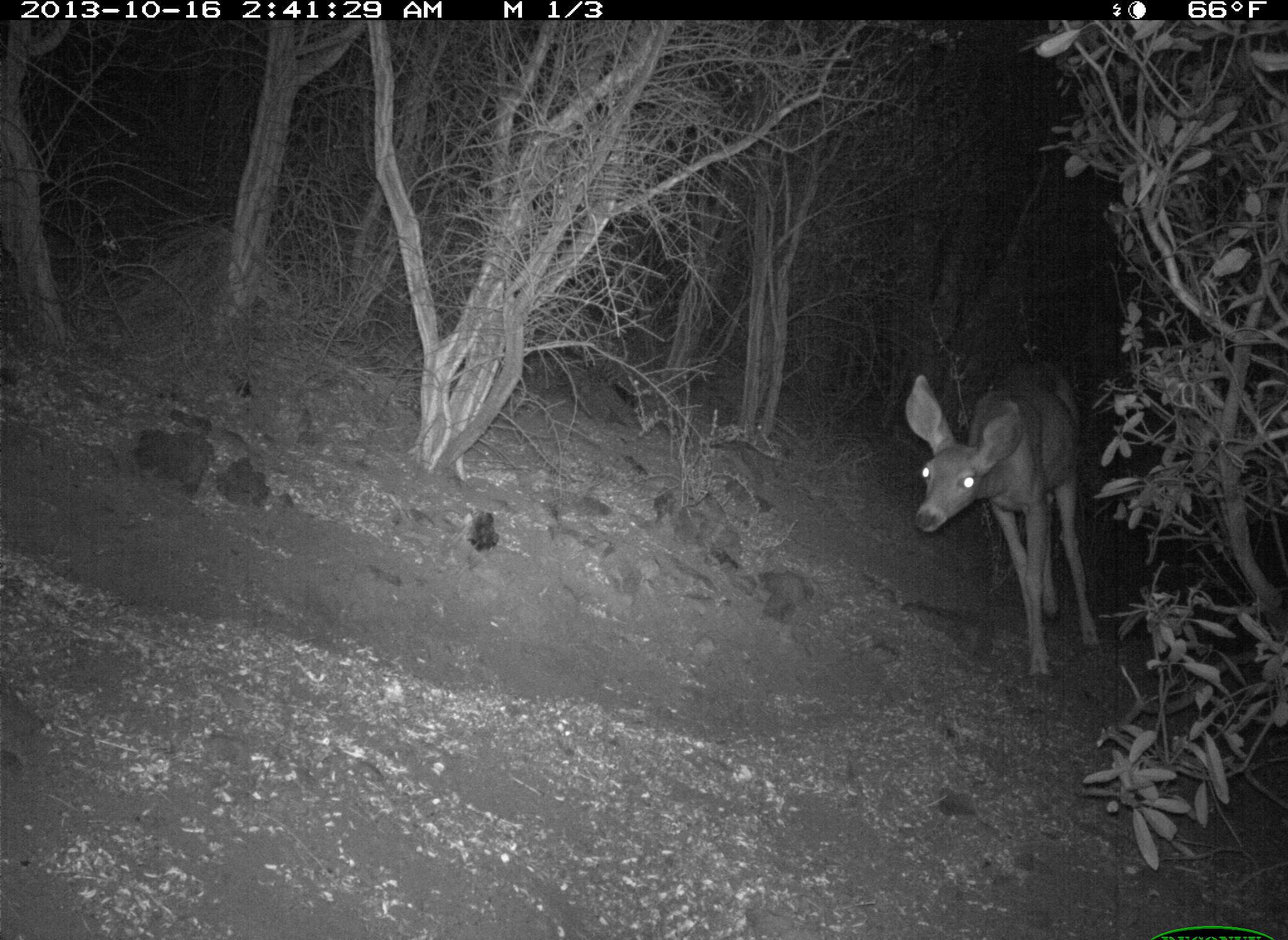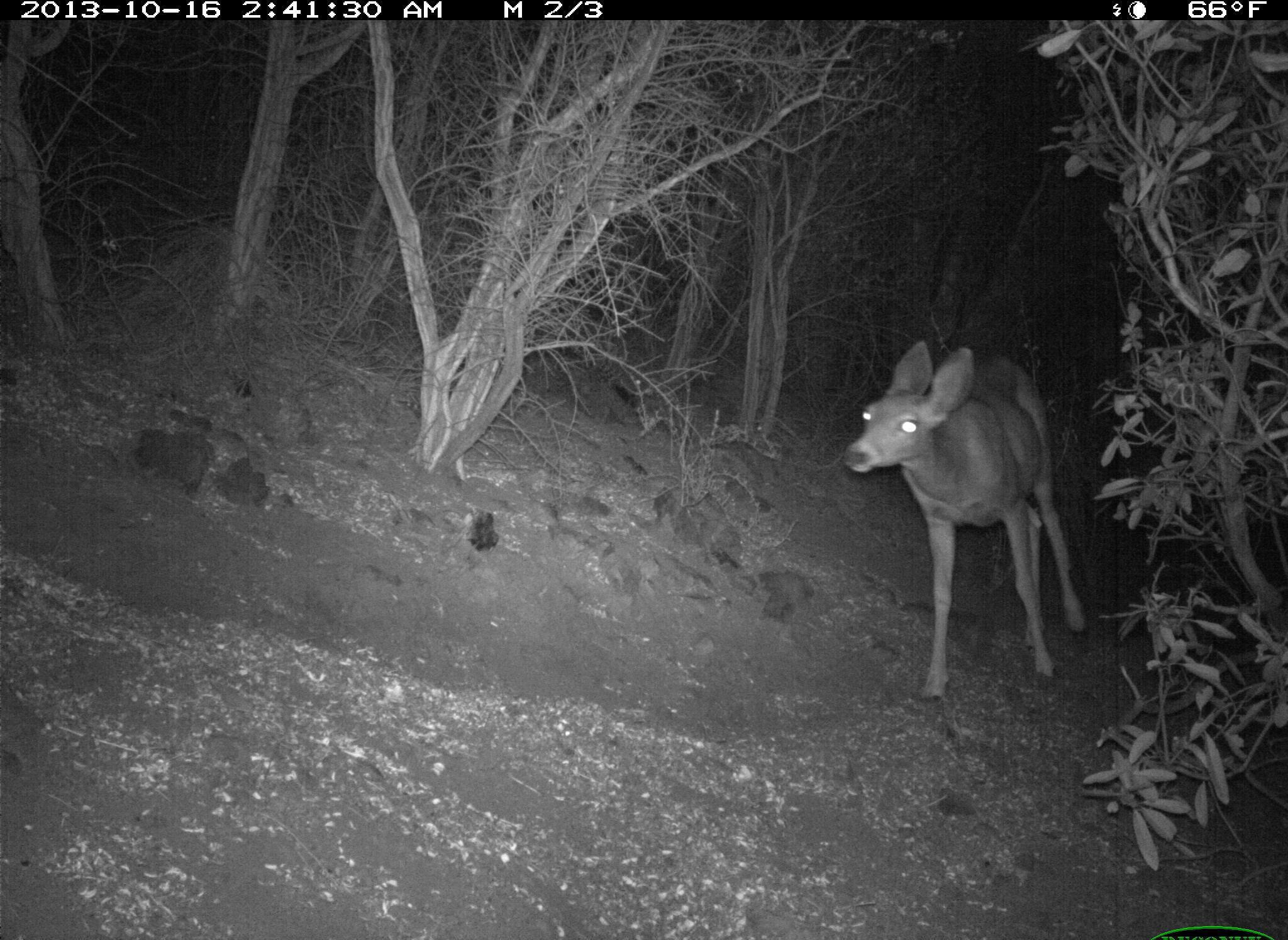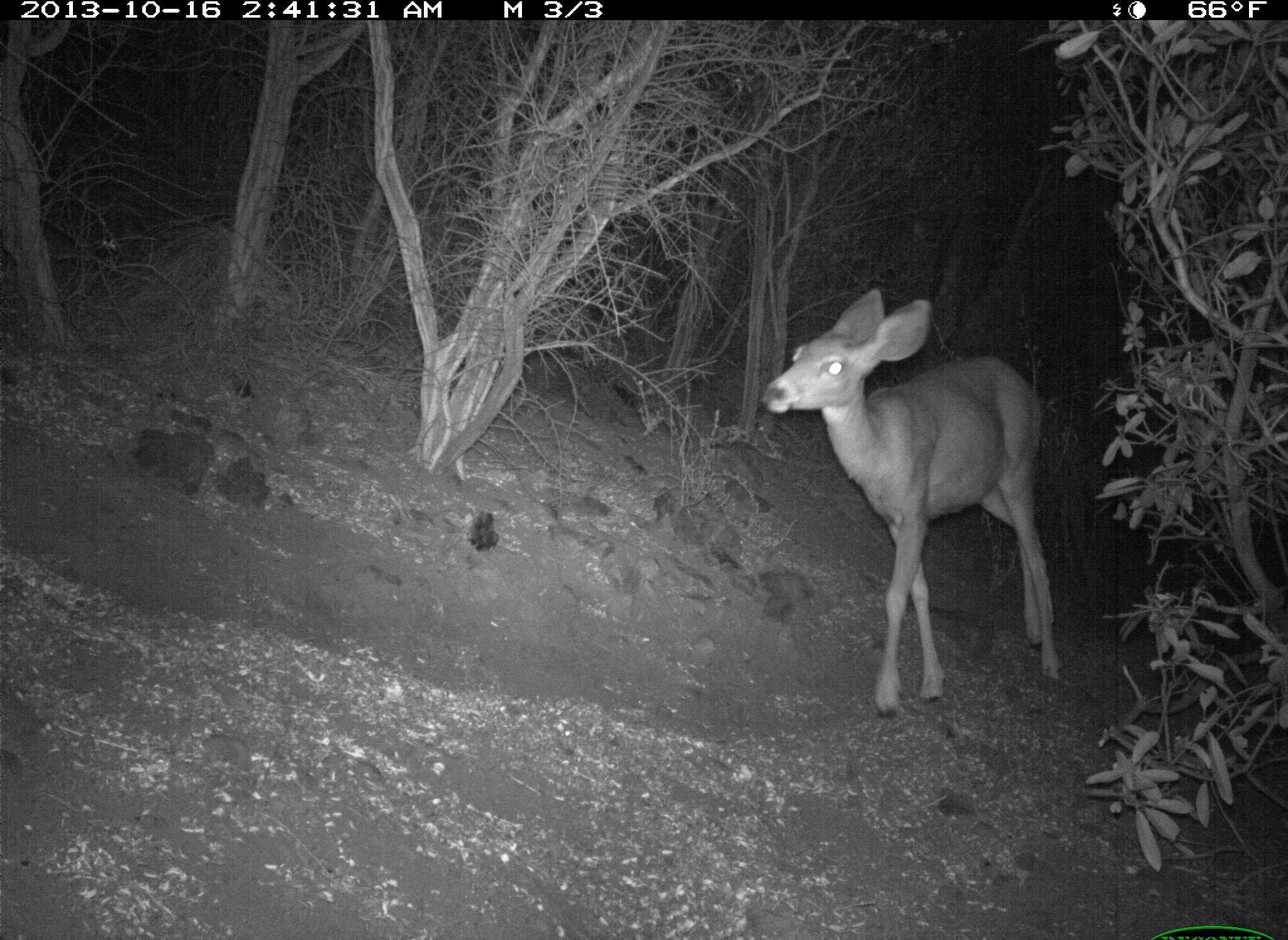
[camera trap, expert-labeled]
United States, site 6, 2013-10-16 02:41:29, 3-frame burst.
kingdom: Animalia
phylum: Chordata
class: Mammalia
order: Artiodactyla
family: Cervidae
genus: Odocoileus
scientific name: Odocoileus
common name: deer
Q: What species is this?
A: Deer (Odocoileus).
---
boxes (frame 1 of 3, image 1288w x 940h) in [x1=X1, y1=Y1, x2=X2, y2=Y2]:
deer: [x1=905, y1=364, x2=1102, y2=683]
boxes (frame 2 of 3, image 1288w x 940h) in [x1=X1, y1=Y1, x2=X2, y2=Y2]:
deer: [x1=846, y1=342, x2=1092, y2=717]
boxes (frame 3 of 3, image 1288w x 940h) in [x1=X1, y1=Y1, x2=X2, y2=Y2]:
deer: [x1=762, y1=284, x2=1068, y2=725]